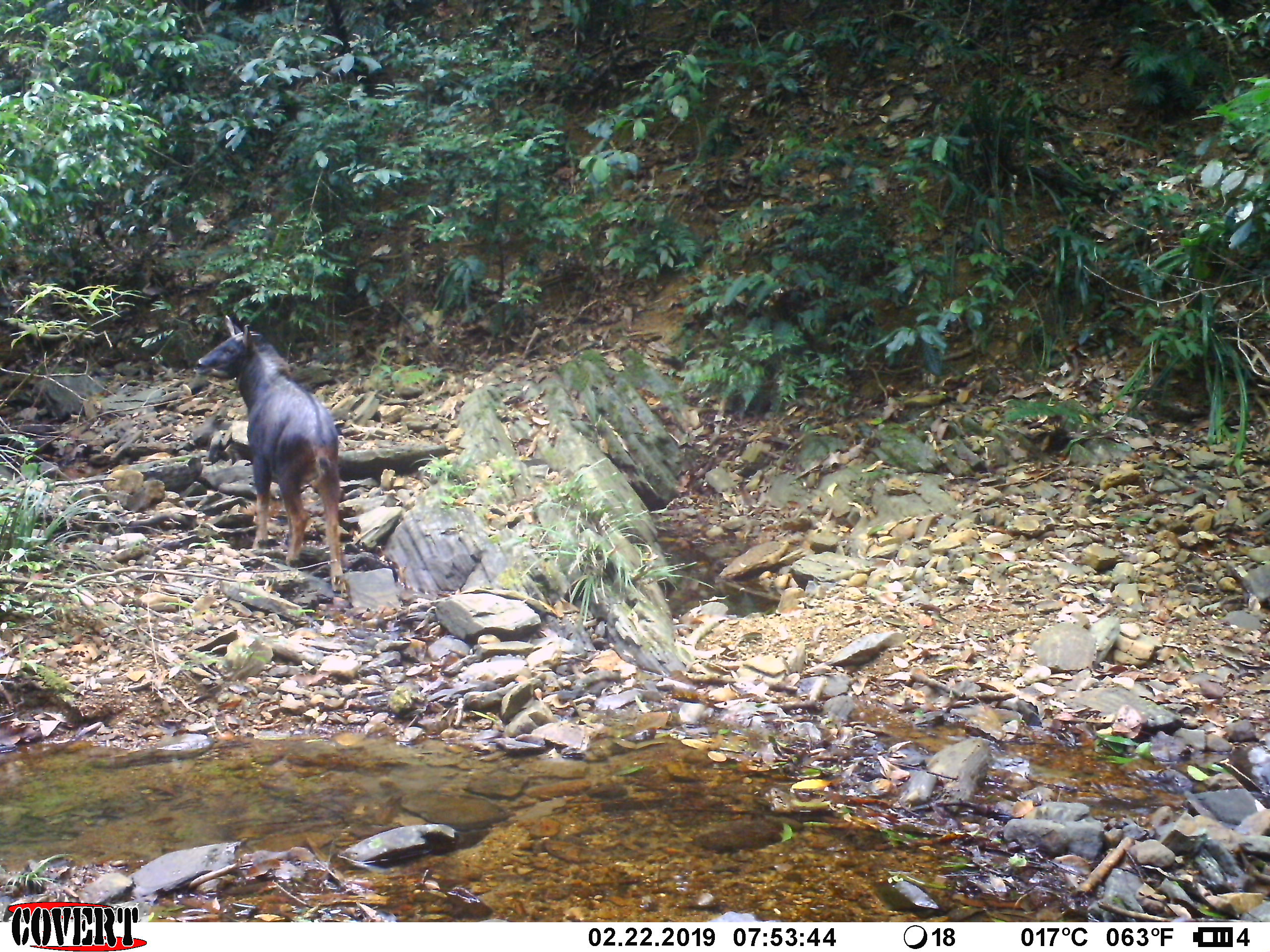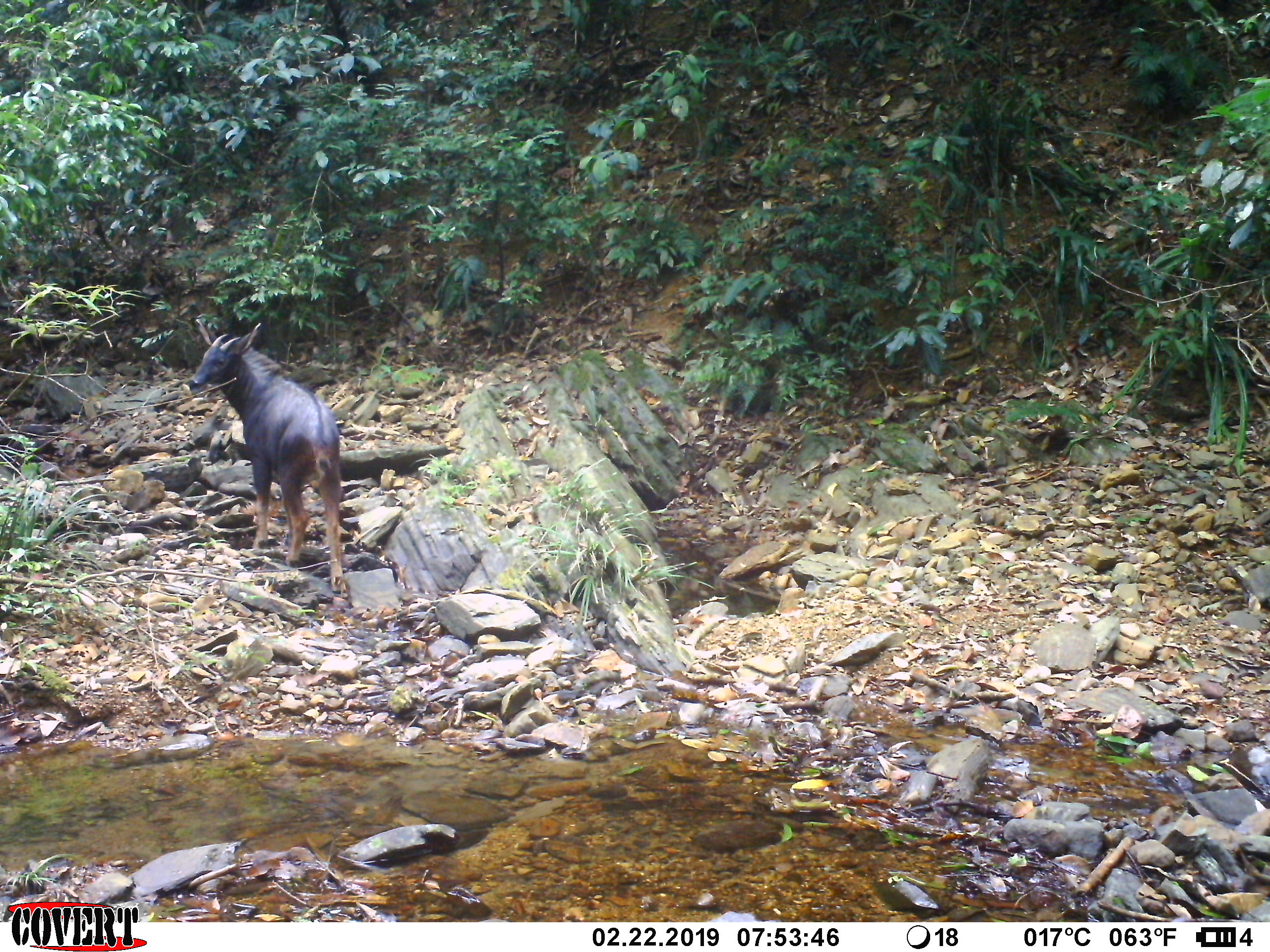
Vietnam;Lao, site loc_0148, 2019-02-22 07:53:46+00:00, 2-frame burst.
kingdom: Animalia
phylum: Chordata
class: Mammalia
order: Artiodactyla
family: Bovidae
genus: Capricornis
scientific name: Capricornis sumatraensis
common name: chinese serow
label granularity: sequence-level